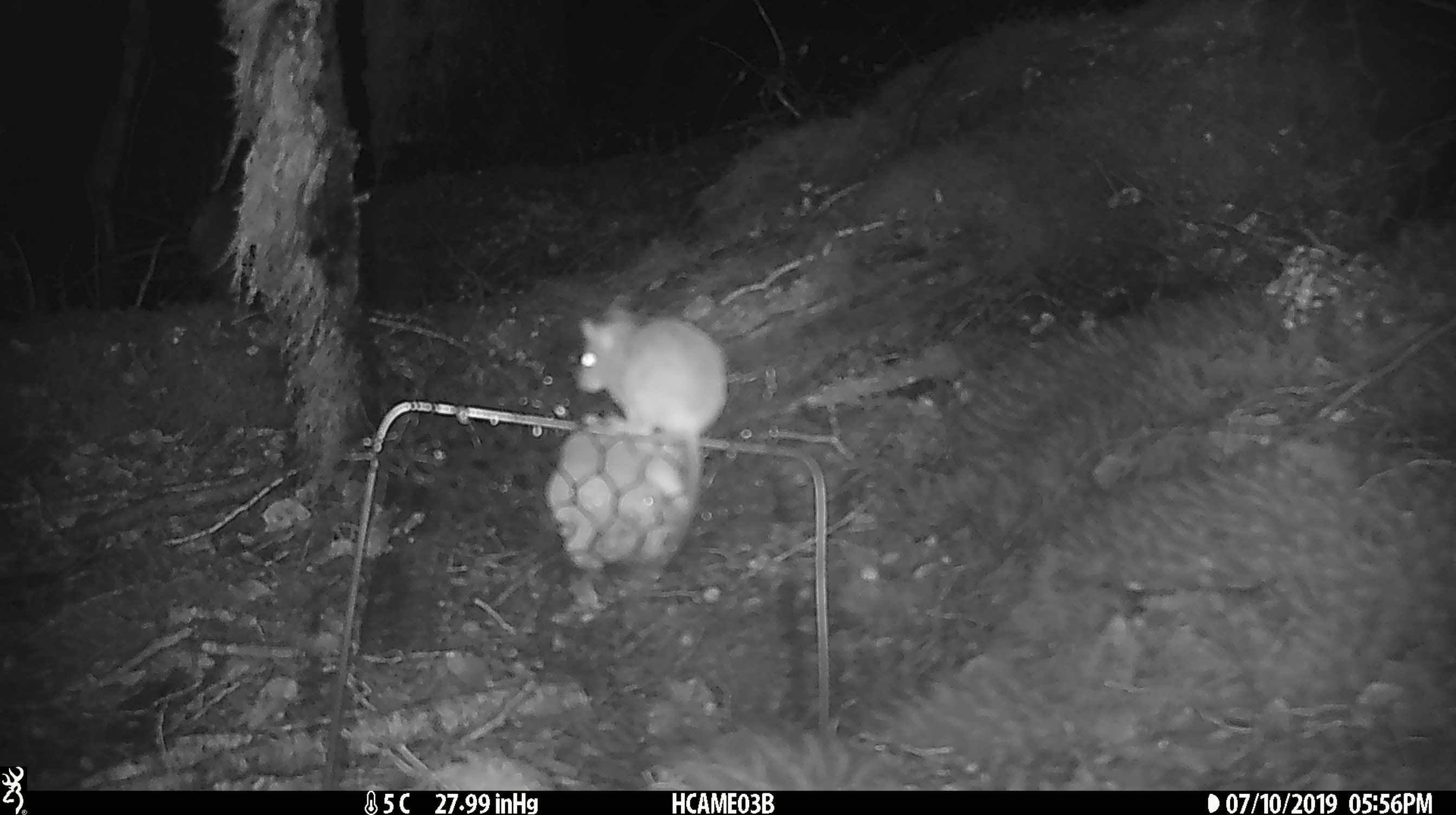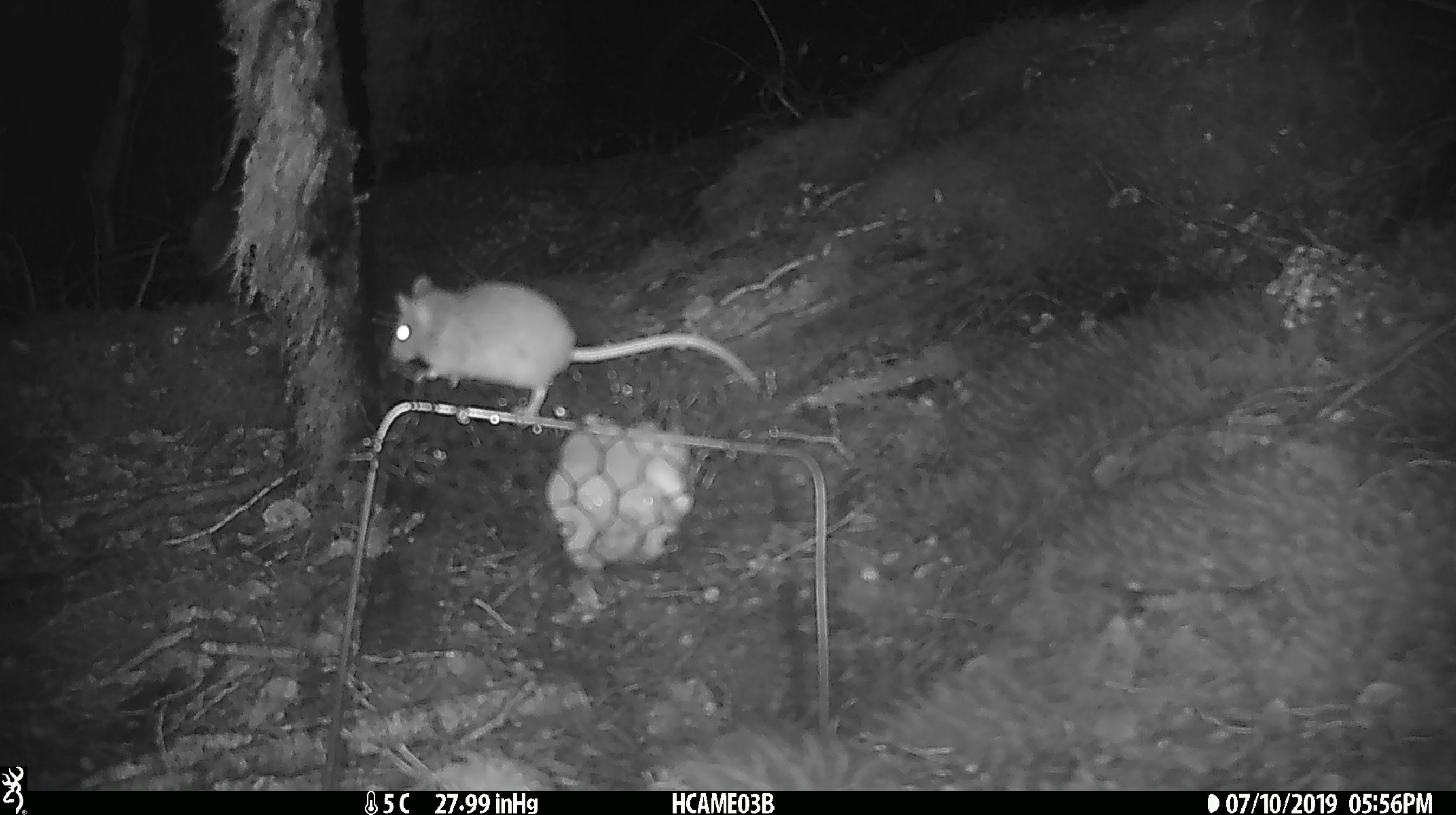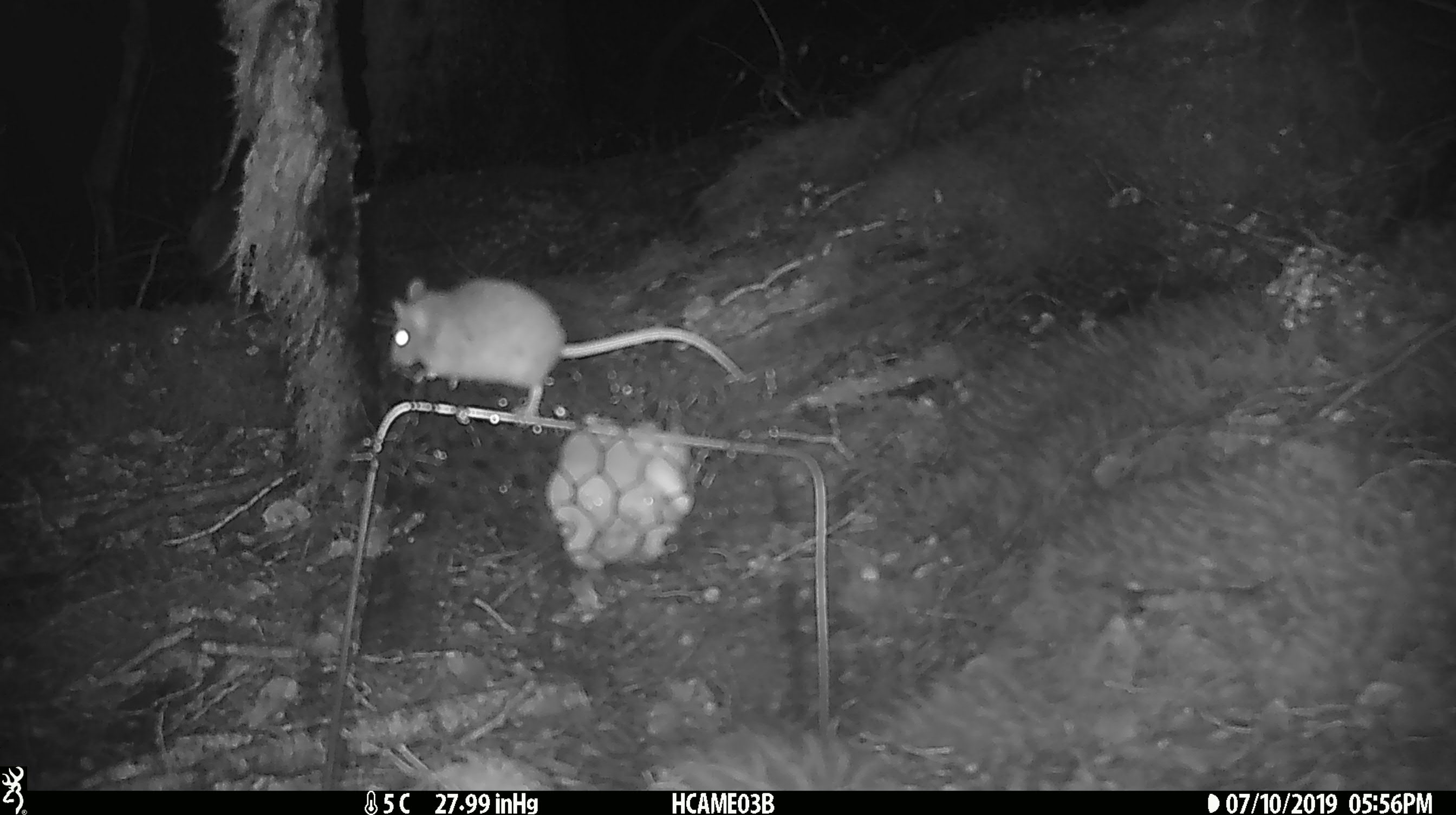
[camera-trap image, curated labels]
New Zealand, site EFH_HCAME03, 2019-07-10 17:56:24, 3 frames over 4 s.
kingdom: Animalia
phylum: Chordata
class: Mammalia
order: Rodentia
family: Muridae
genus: Mus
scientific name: Mus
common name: mouse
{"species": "mouse (Mus)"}